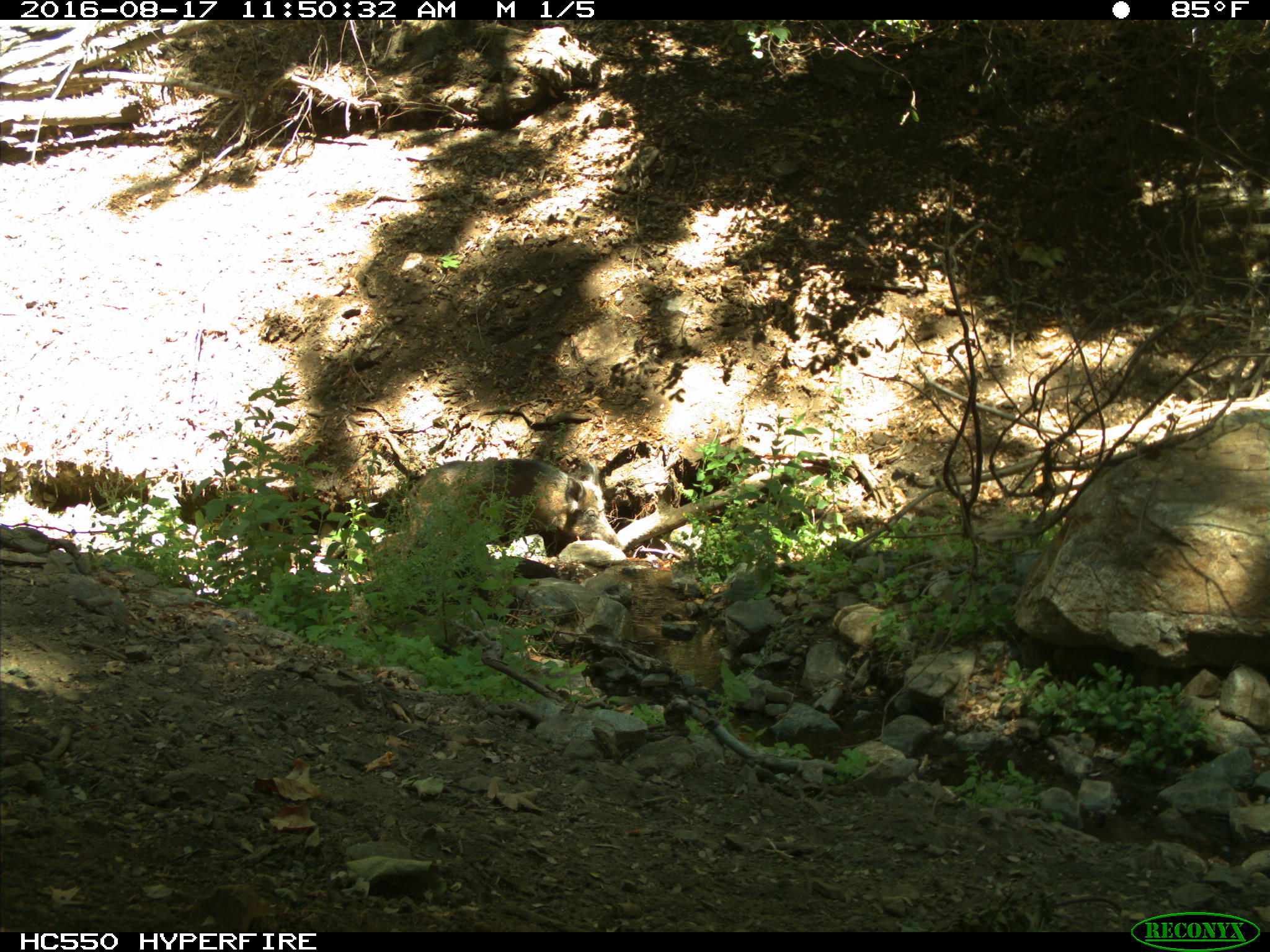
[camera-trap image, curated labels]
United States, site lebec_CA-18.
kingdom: Animalia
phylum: Chordata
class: Mammalia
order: Artiodactyla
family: Suidae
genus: Sus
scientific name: Sus scrofa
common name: wild boar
Sus scrofa (wild boar).